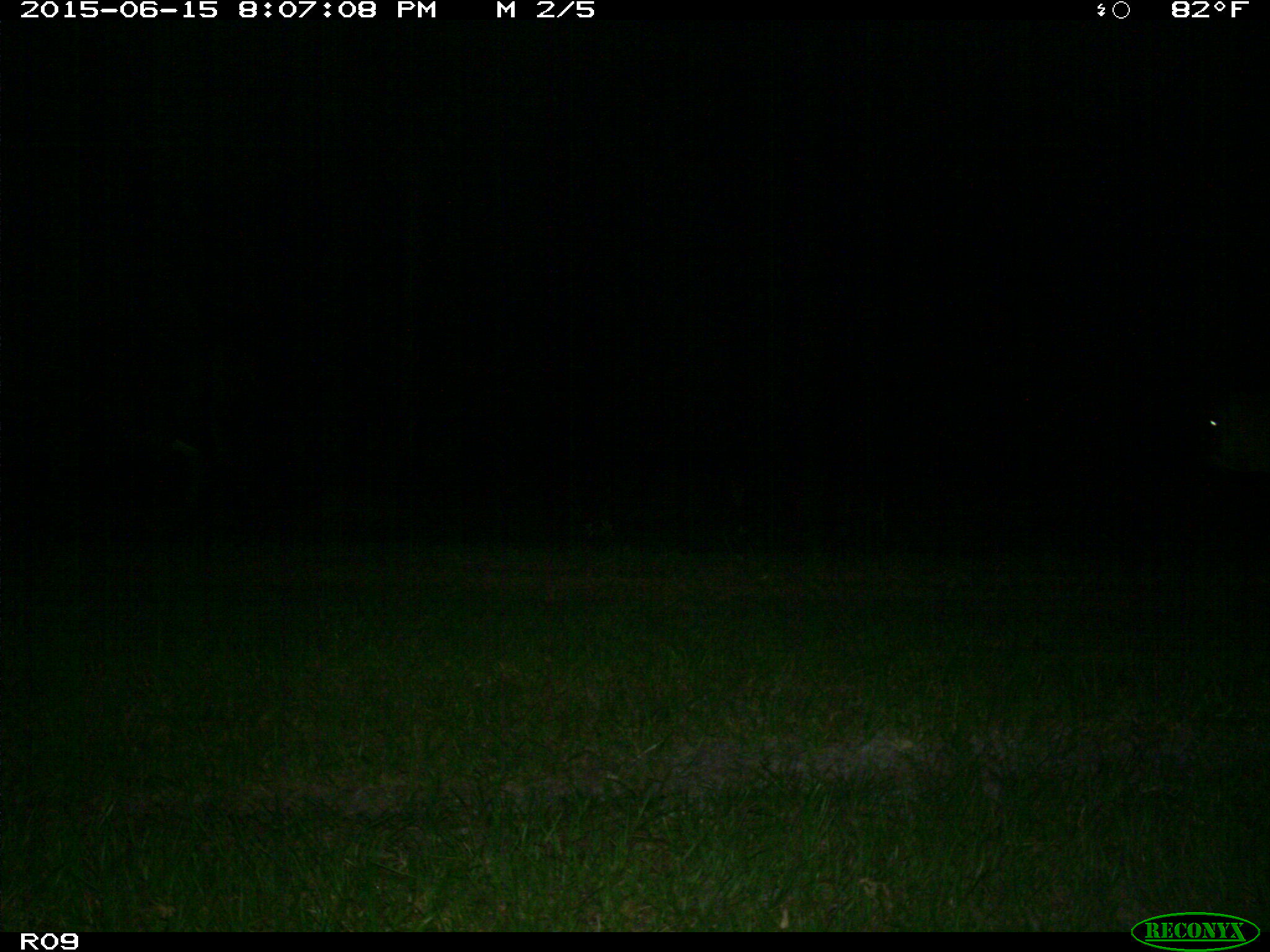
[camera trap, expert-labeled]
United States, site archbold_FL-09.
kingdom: Animalia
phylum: Chordata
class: Mammalia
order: Artiodactyla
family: Bovidae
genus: Bos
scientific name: Bos taurus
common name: domestic cow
Bos taurus (domestic cow).